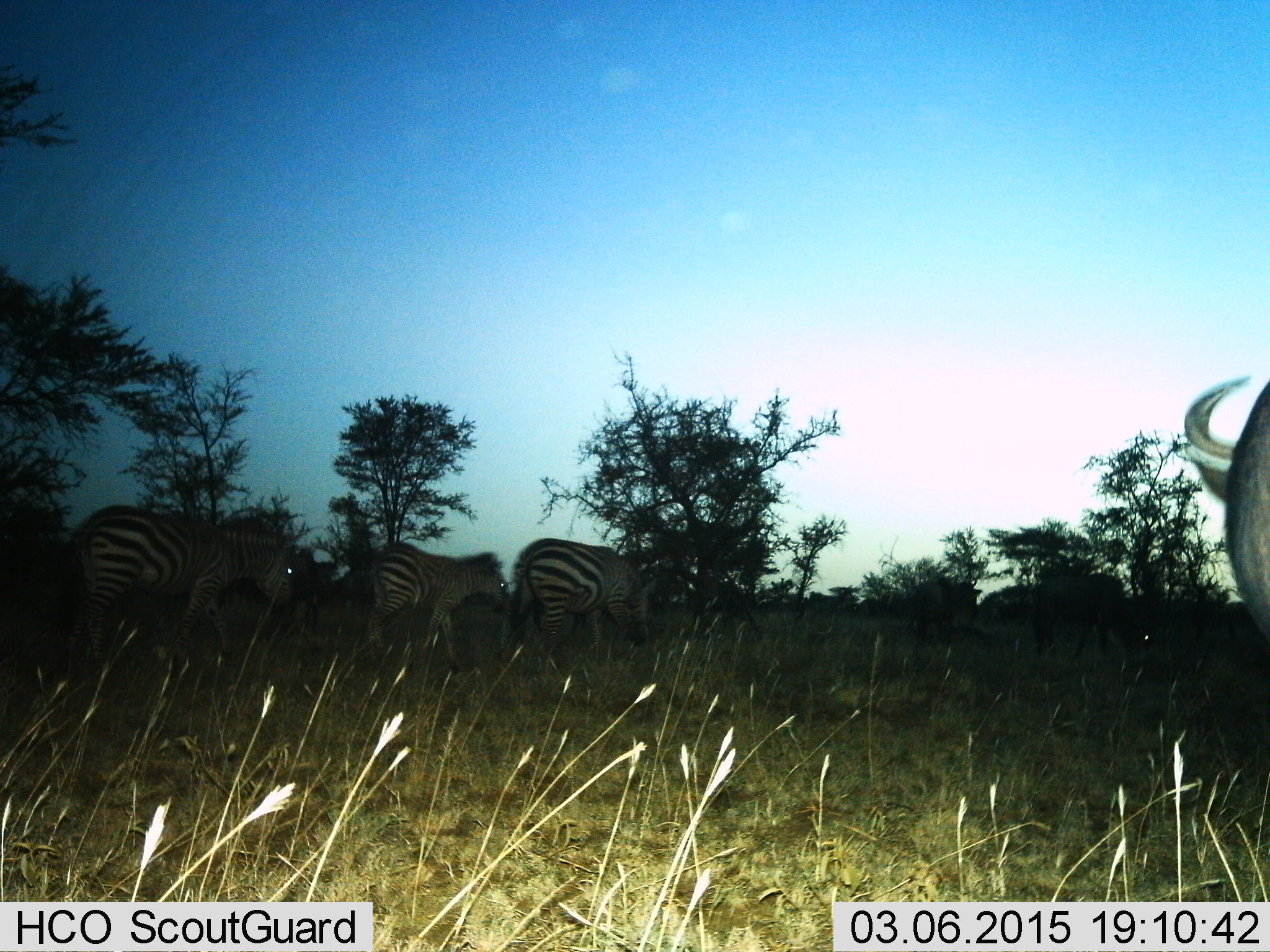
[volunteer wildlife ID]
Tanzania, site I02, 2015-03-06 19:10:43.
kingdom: Animalia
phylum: Chordata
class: Mammalia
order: Artiodactyla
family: Bovidae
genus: Connochaetes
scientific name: Connochaetes taurinus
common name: blue wildebeest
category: wildebeest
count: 1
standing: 80%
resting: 0%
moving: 30%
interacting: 0%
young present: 0%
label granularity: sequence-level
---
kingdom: Animalia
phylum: Chordata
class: Mammalia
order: Perissodactyla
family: Equidae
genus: Equus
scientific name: Equus quagga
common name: plains zebra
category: zebra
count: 3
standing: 38%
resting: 0%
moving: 62%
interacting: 0%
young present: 31%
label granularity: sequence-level